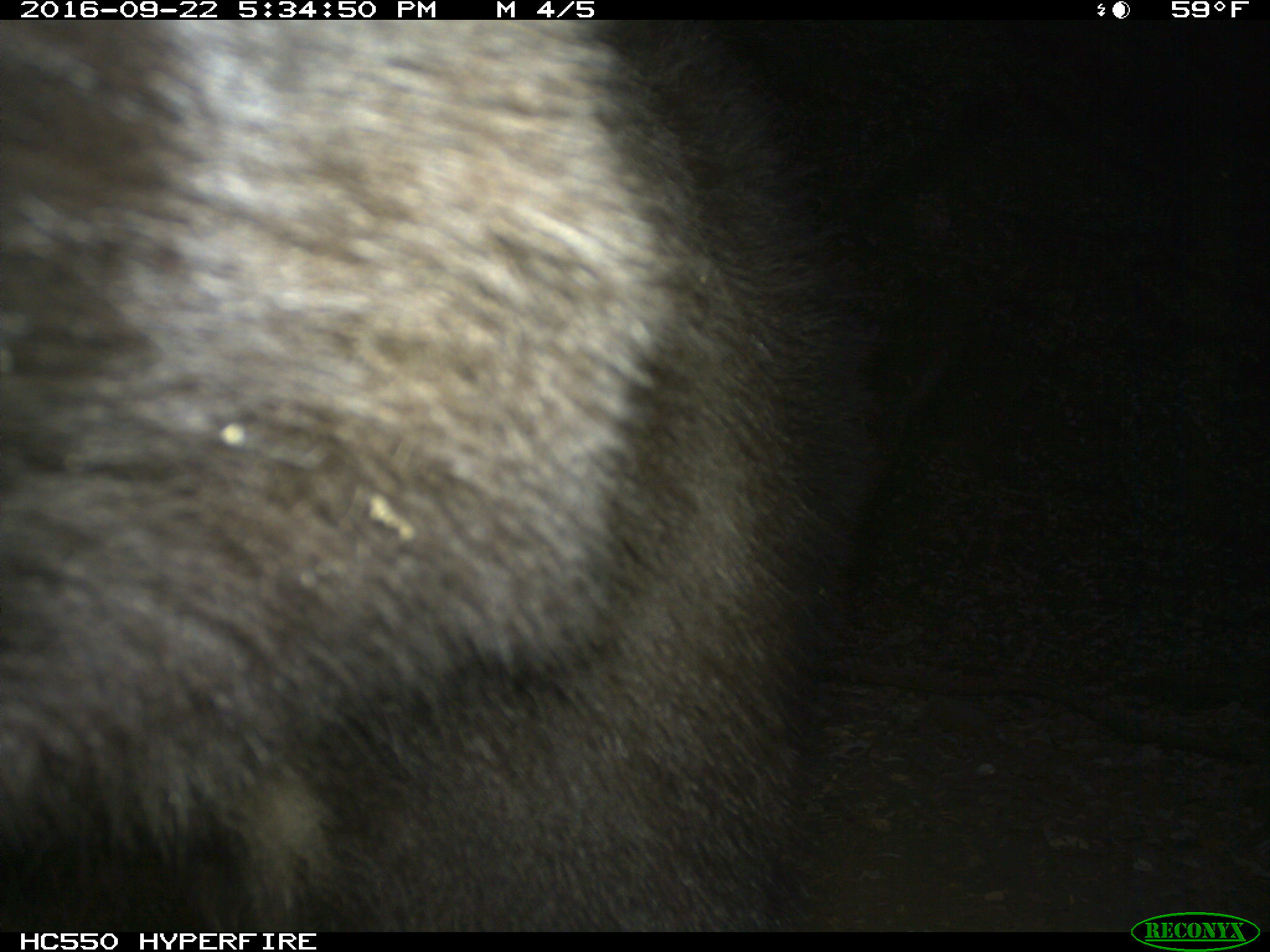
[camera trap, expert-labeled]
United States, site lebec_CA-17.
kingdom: Animalia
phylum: Chordata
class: Mammalia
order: Carnivora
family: Ursidae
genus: Ursus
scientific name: Ursus americanus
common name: american black bear